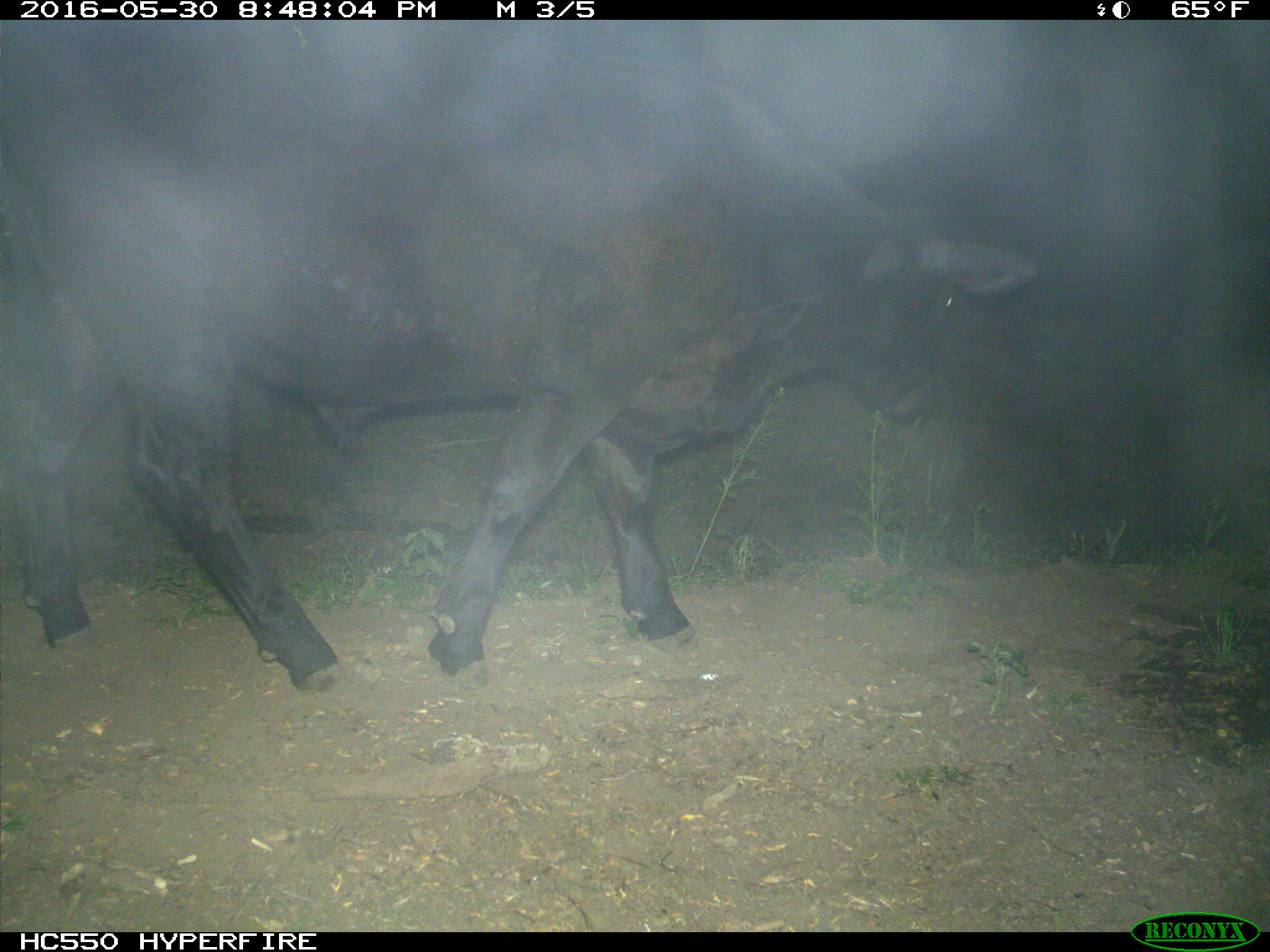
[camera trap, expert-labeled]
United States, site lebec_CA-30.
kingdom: Animalia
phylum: Chordata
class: Mammalia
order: Artiodactyla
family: Bovidae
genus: Bos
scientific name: Bos taurus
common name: domestic cow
Bos taurus (domestic cow).